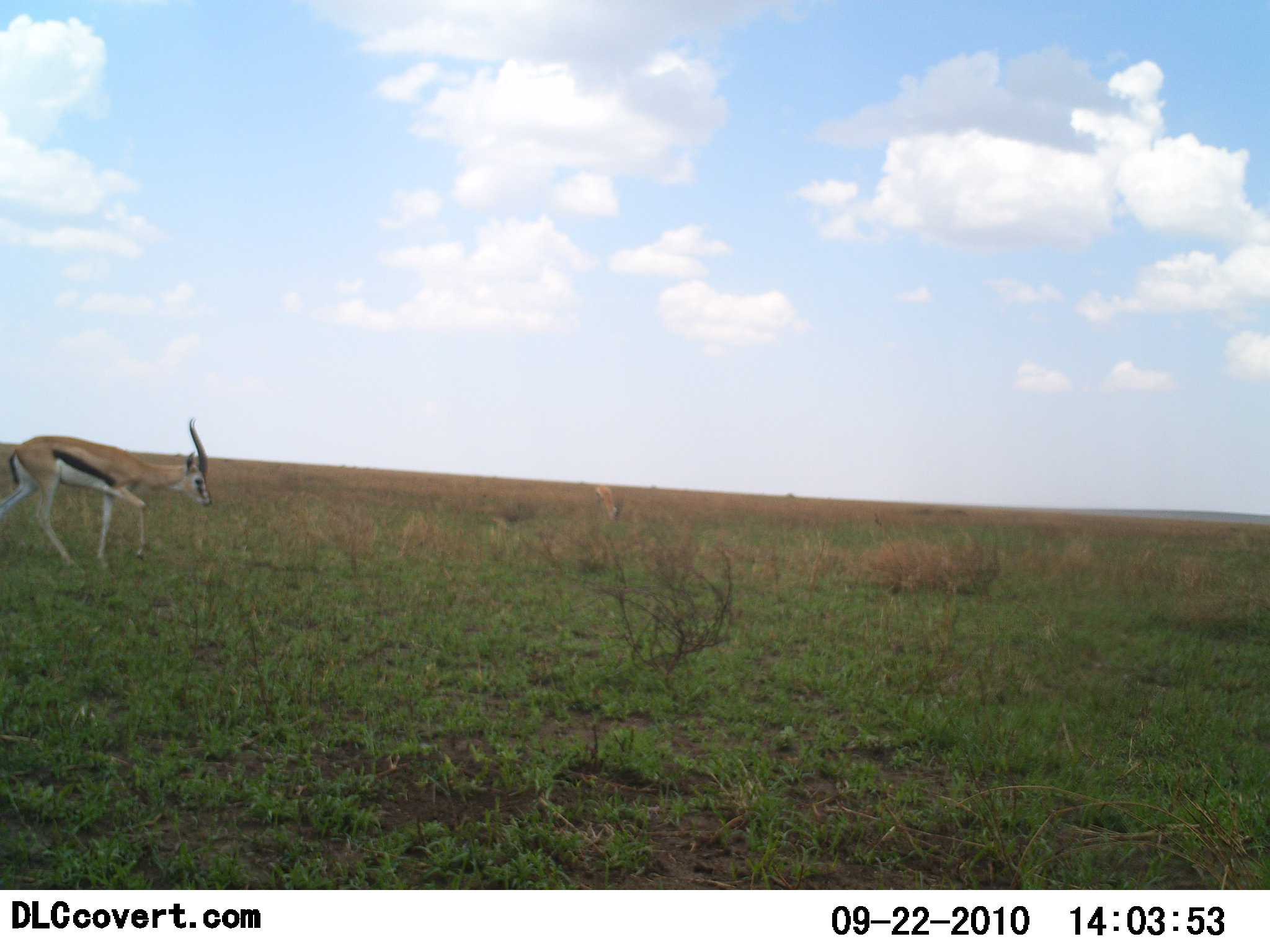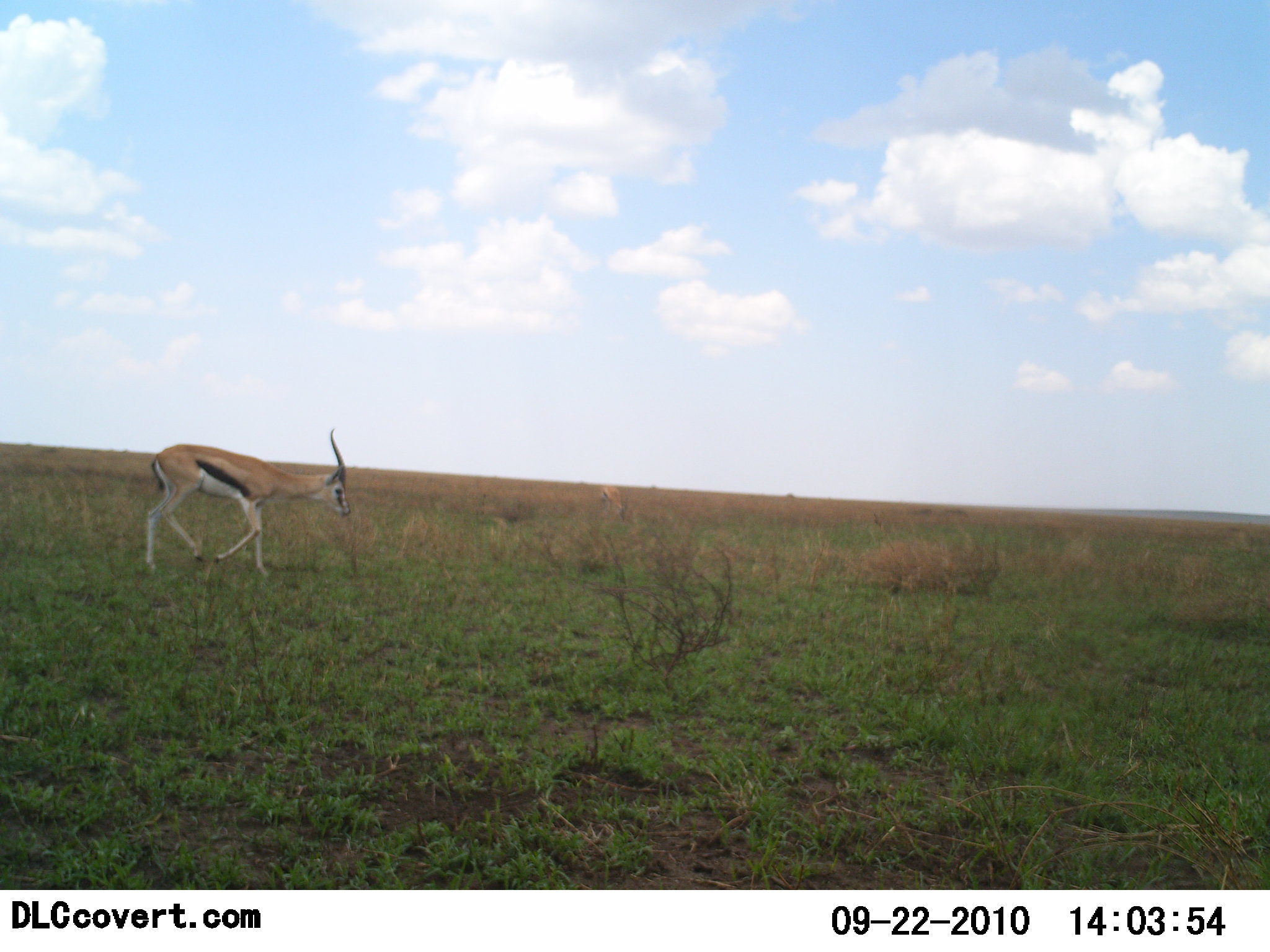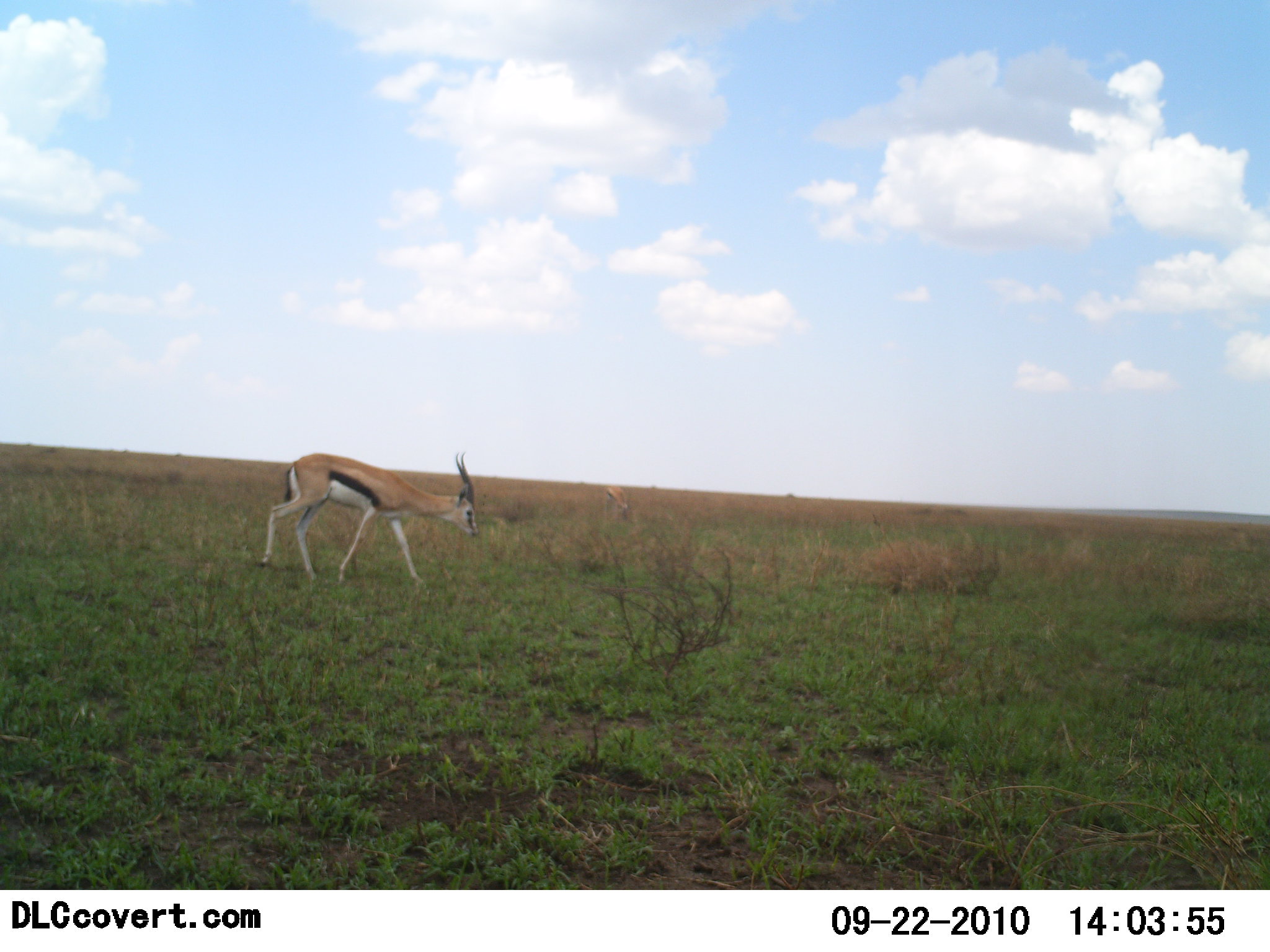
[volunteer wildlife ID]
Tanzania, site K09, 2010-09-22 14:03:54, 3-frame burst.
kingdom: Animalia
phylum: Chordata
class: Mammalia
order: Artiodactyla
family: Bovidae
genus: Eudorcas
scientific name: Eudorcas thomsonii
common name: thomson's gazelle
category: gazellethomsons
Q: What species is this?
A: Gazellethomsons (thomson's gazelle) (Eudorcas thomsonii).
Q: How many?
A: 1.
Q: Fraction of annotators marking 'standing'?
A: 7%.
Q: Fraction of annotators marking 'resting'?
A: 0%.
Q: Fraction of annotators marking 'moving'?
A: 93%.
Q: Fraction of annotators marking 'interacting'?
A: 0%.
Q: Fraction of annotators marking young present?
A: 0%.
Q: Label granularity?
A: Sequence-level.